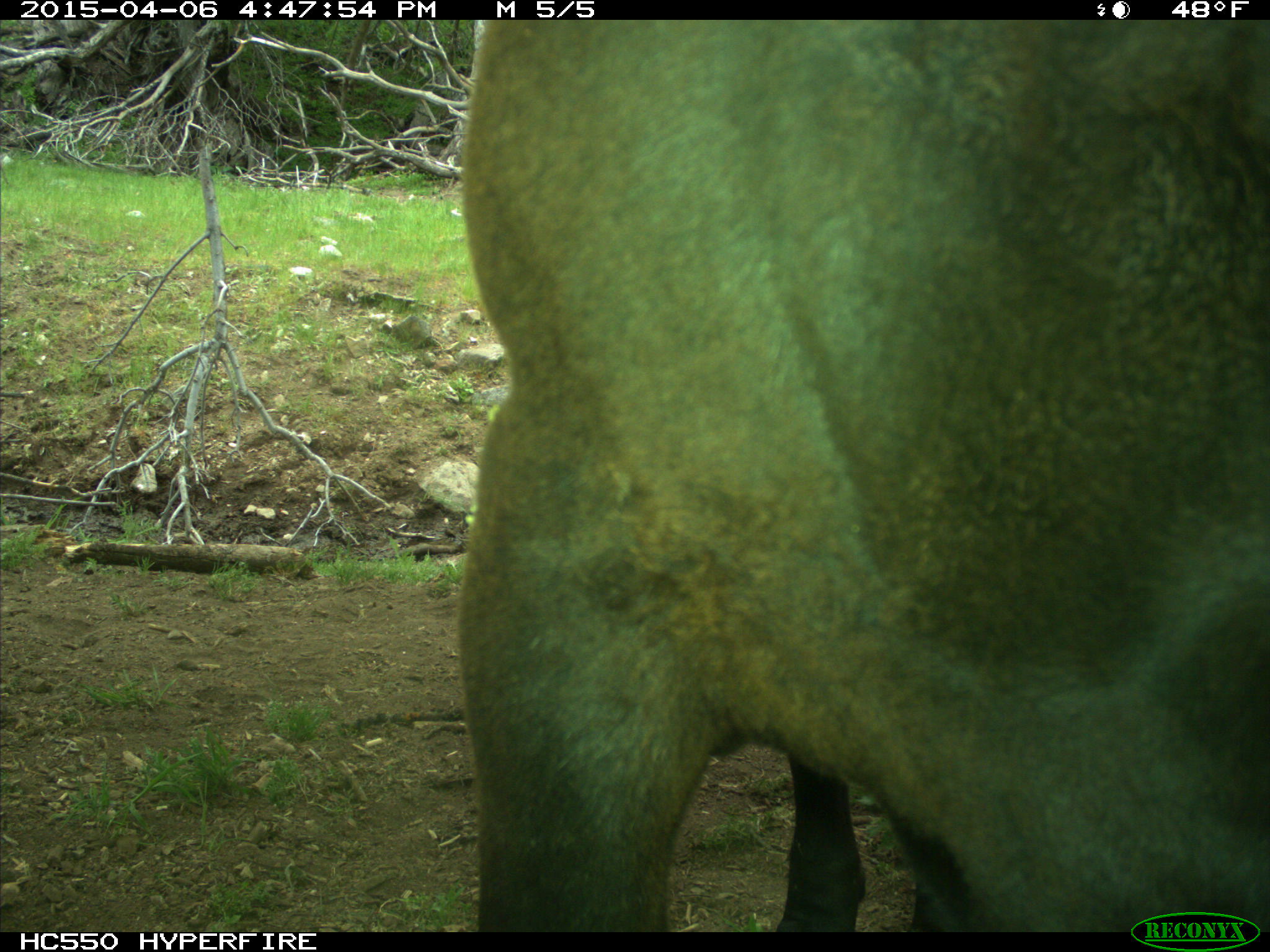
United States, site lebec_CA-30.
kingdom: Animalia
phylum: Chordata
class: Mammalia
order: Artiodactyla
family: Bovidae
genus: Bos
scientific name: Bos taurus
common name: domestic cow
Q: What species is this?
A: Bos taurus (domestic cow).